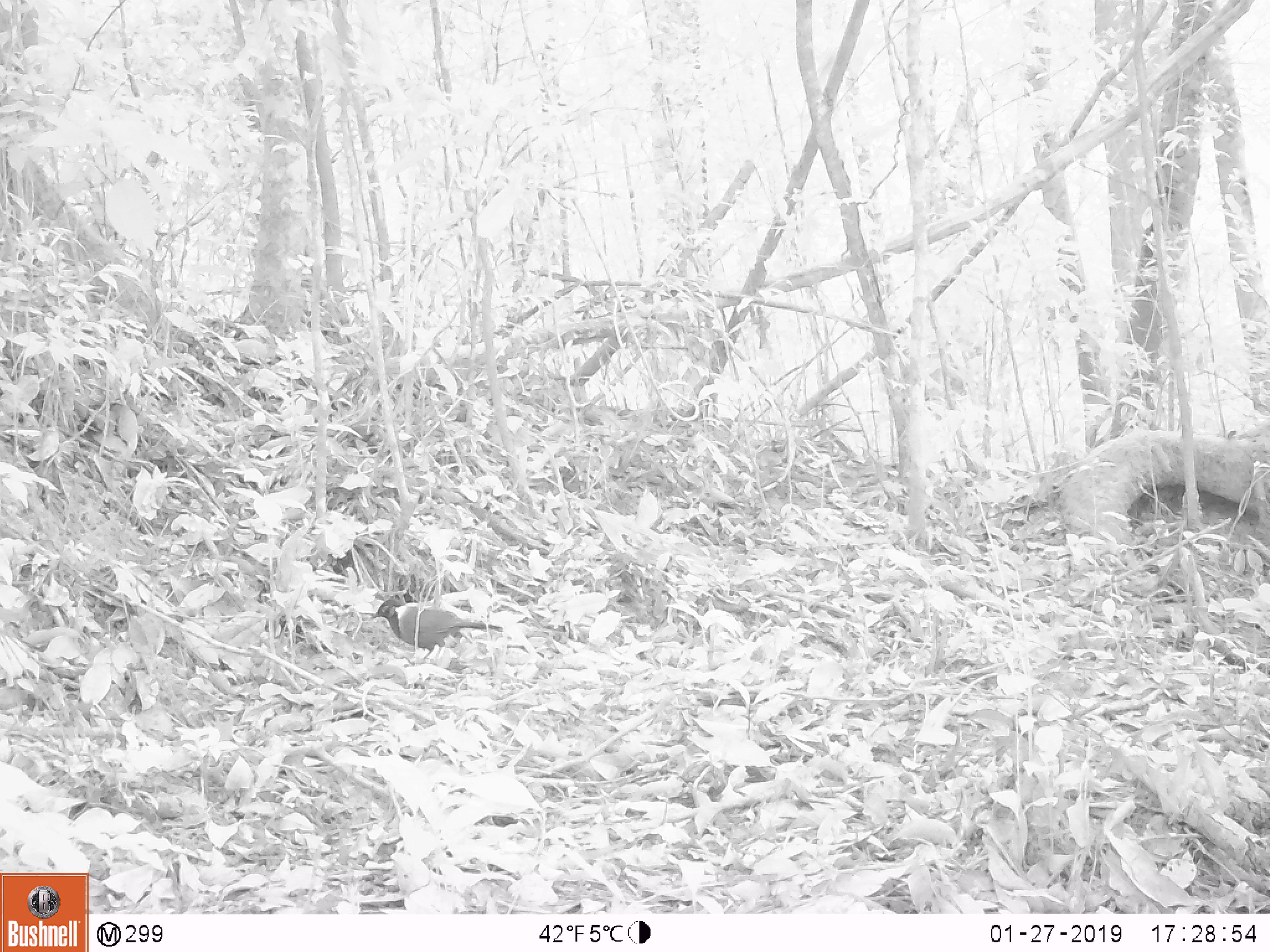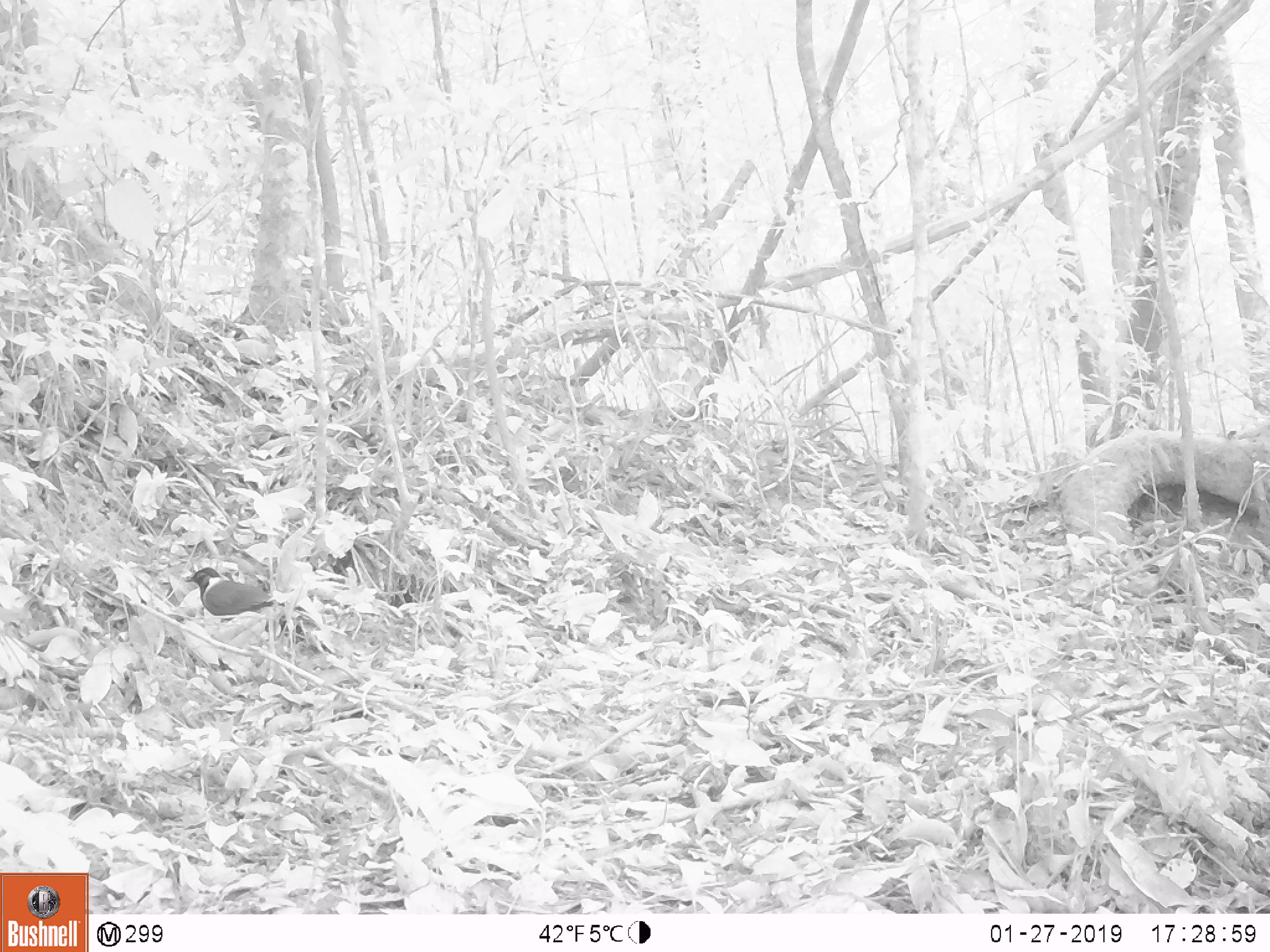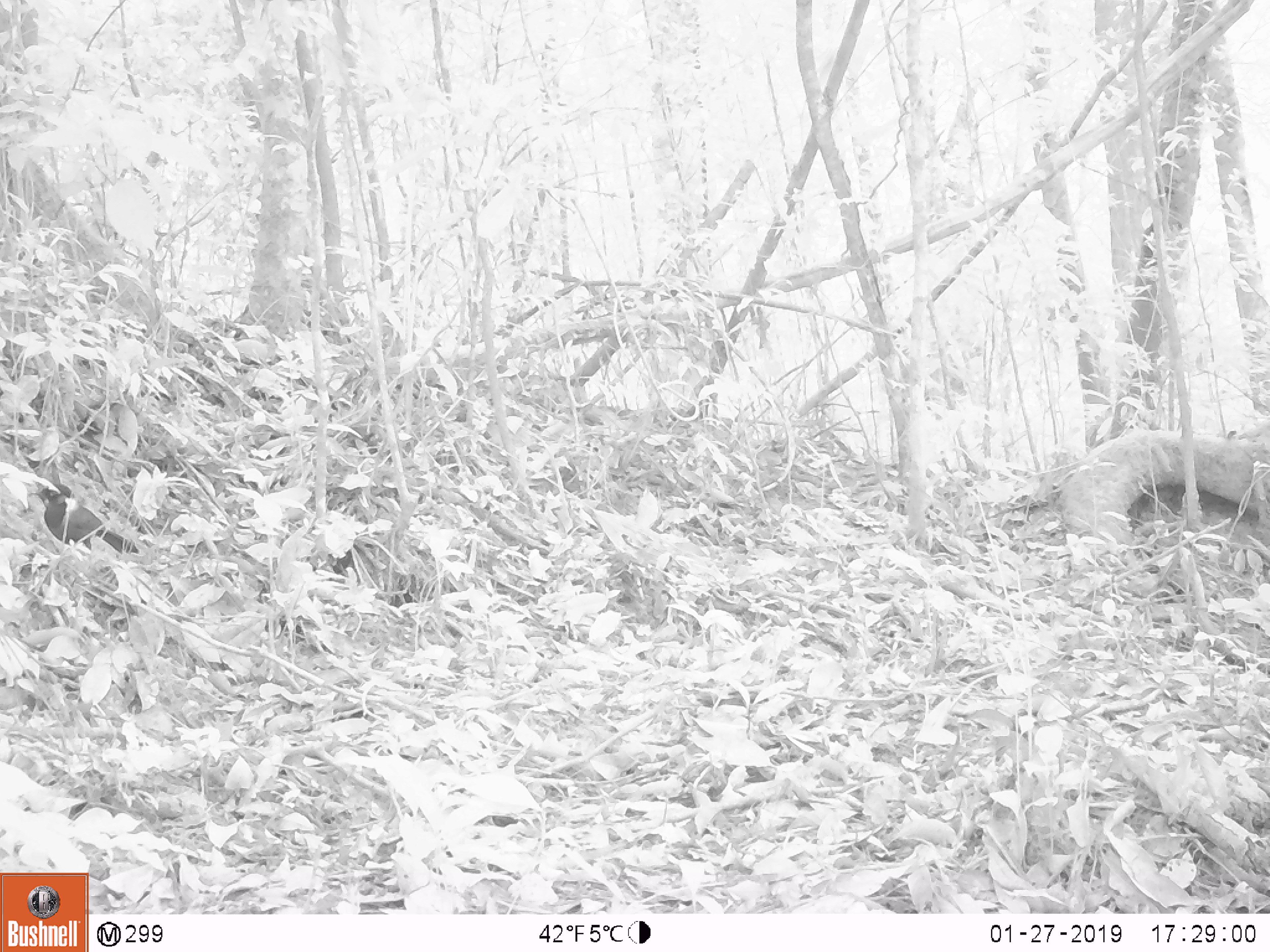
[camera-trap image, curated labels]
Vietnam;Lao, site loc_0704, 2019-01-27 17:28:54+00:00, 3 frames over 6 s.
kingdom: Animalia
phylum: Chordata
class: Aves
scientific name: Aves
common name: bird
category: unidentified bird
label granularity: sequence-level